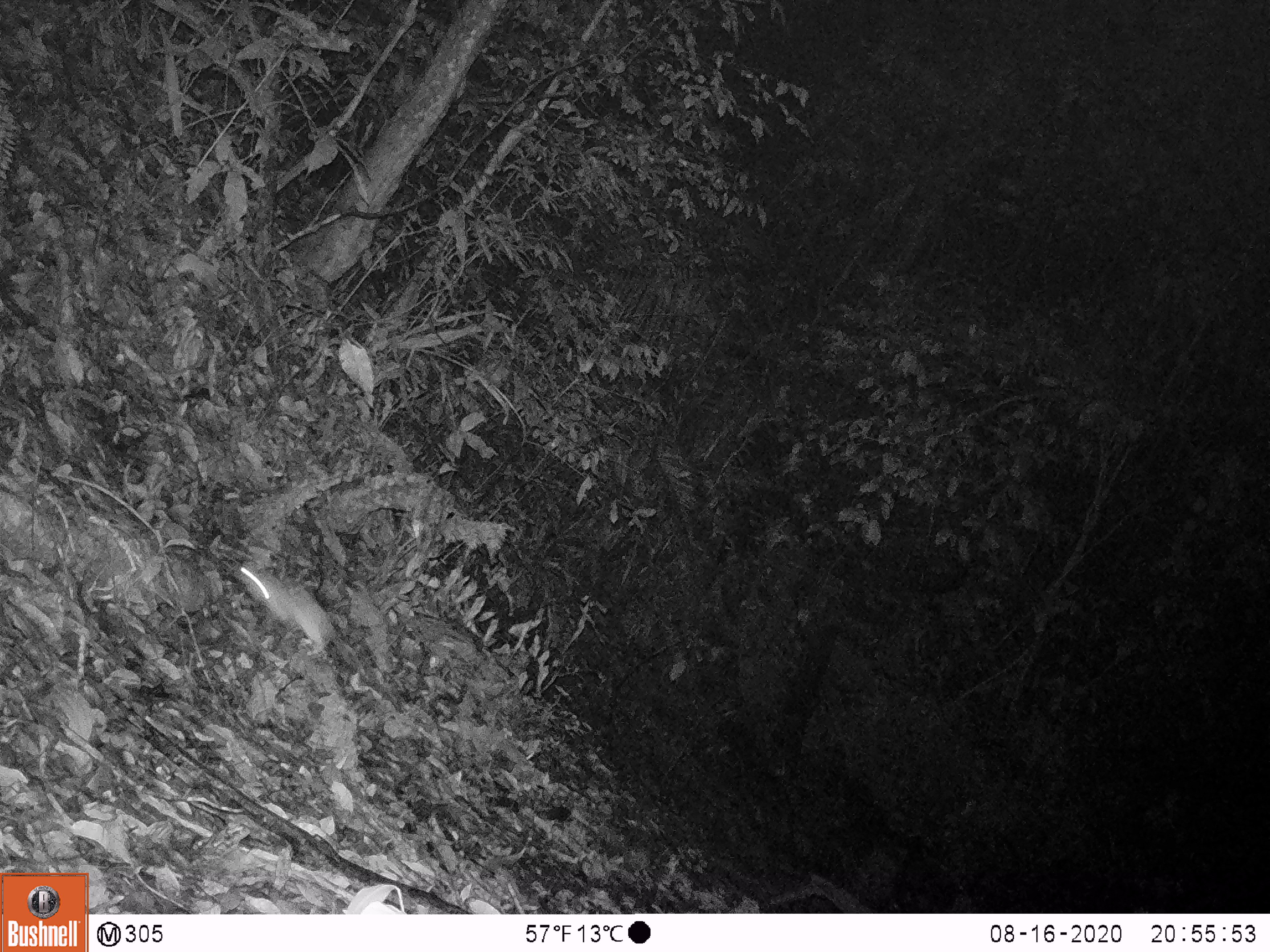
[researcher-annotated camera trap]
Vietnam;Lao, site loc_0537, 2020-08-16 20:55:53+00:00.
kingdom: Animalia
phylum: Chordata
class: Mammalia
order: Rodentia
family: Muridae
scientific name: Muridae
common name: old-world mice and rats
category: unidentified murid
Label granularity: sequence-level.